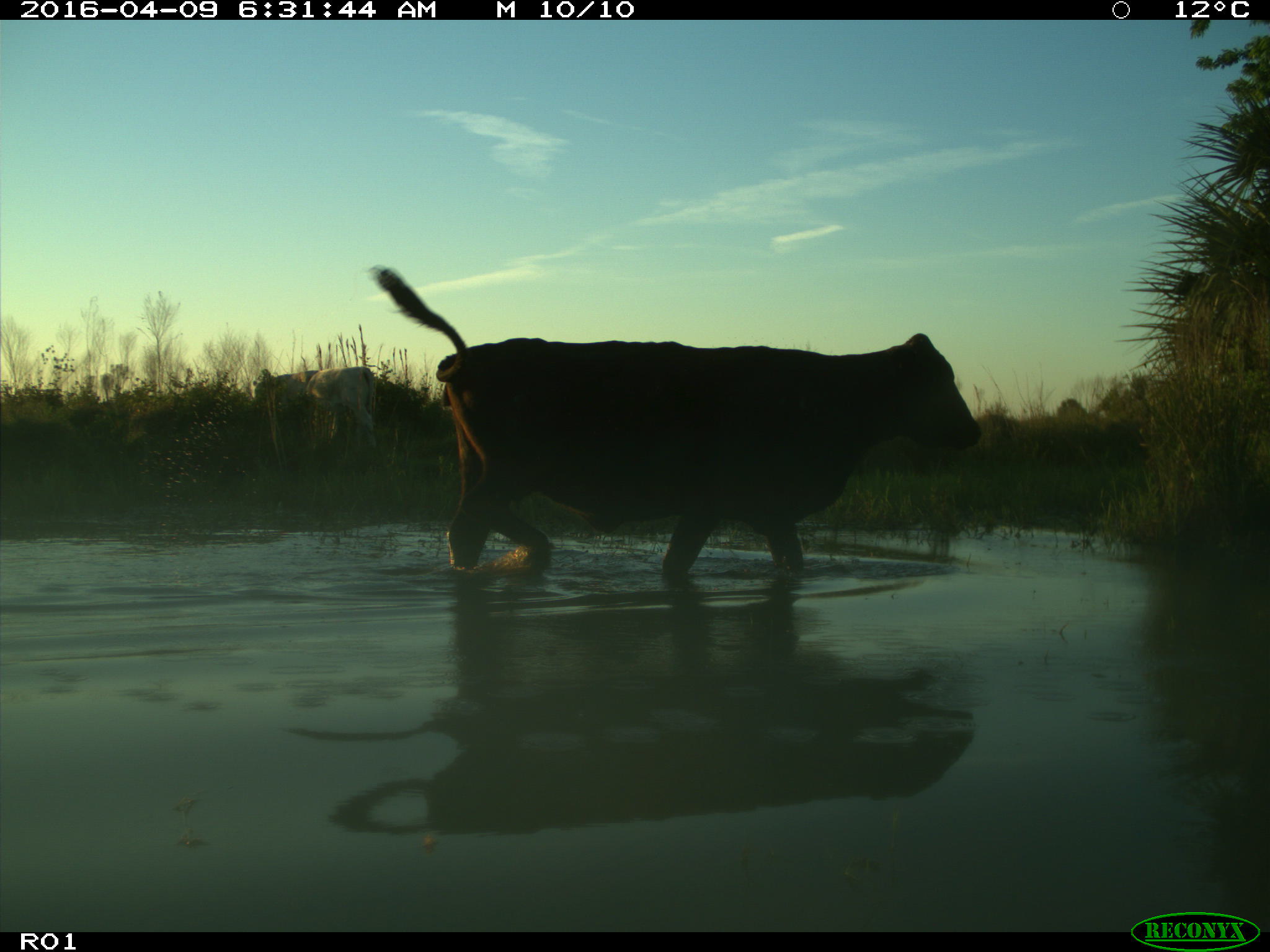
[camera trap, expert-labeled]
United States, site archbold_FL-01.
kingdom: Animalia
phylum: Chordata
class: Mammalia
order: Artiodactyla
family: Bovidae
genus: Bos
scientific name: Bos taurus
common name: domestic cow